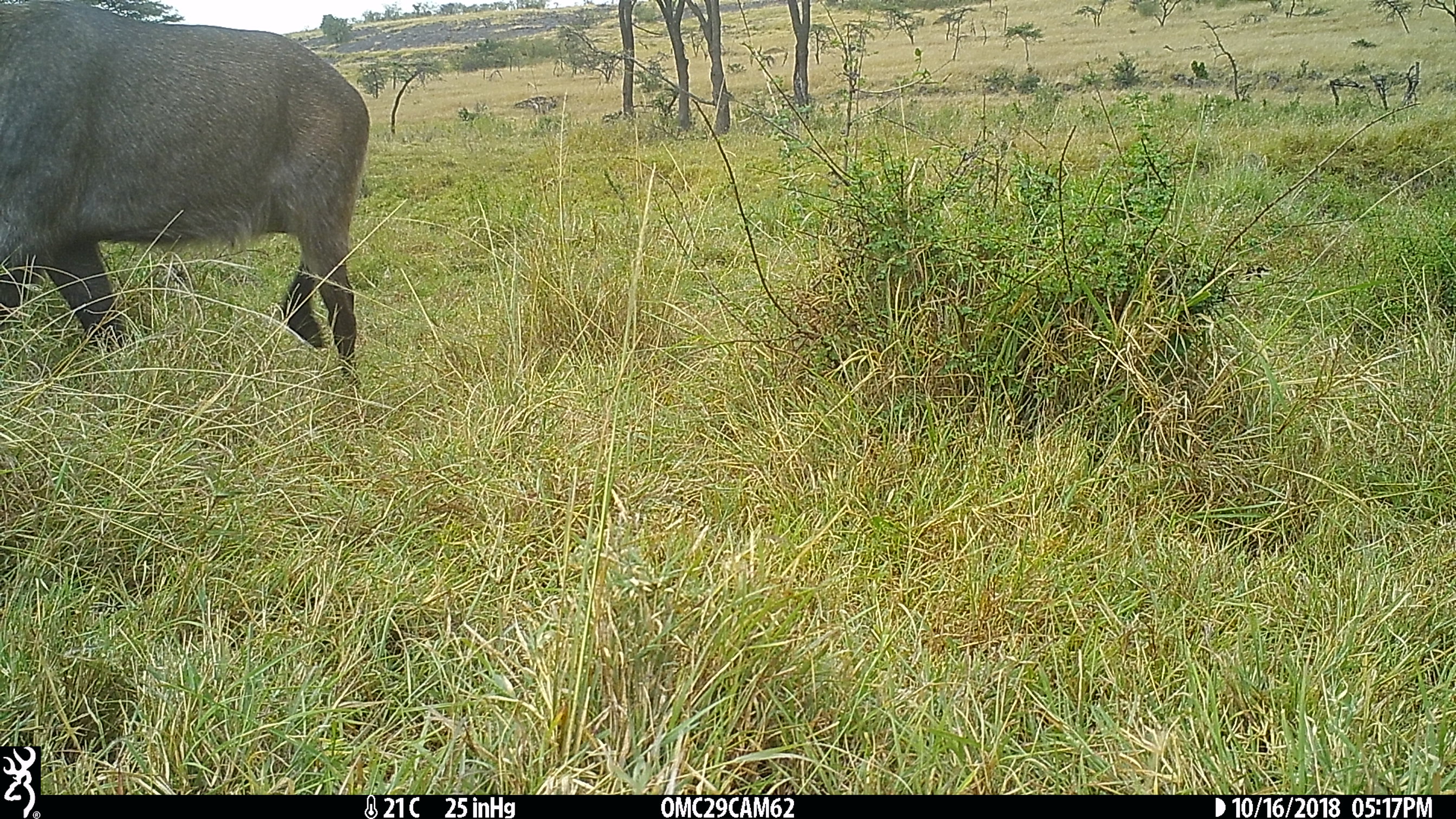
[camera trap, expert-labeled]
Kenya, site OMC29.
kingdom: Animalia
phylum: Chordata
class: Mammalia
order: Artiodactyla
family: Bovidae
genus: Kobus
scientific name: Kobus ellipsiprymnus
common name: waterbuck